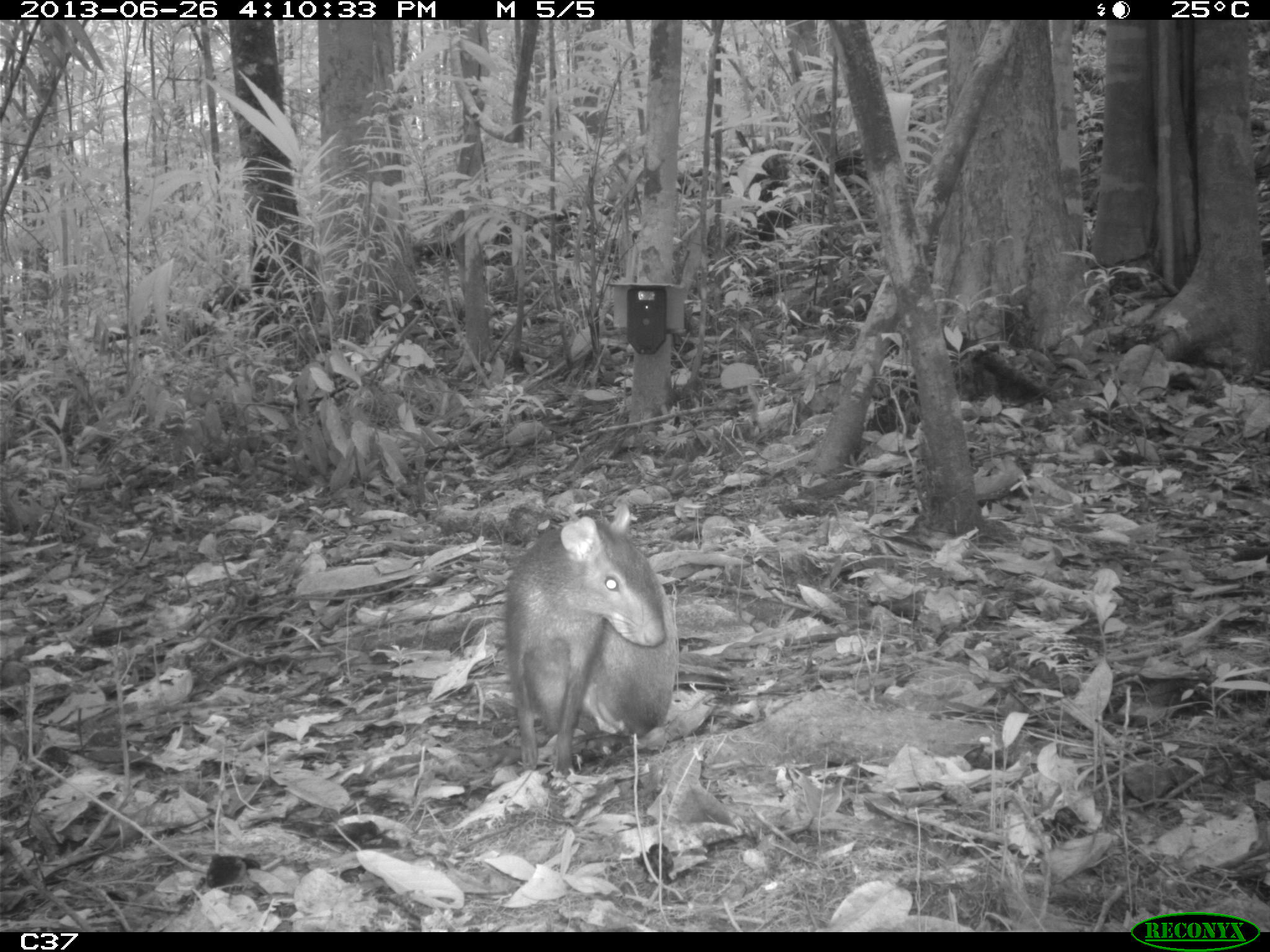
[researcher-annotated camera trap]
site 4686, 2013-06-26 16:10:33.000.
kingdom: Animalia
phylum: Chordata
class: Mammalia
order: Rodentia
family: Dasyproctidae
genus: Dasyprocta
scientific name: Dasyprocta leporina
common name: red-rumped agouti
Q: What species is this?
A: Dasyprocta leporina (red-rumped agouti).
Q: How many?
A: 1.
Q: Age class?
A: Adult.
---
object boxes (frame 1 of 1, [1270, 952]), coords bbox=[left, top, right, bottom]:
dasyprocta leporina: bbox=[499, 501, 678, 779]